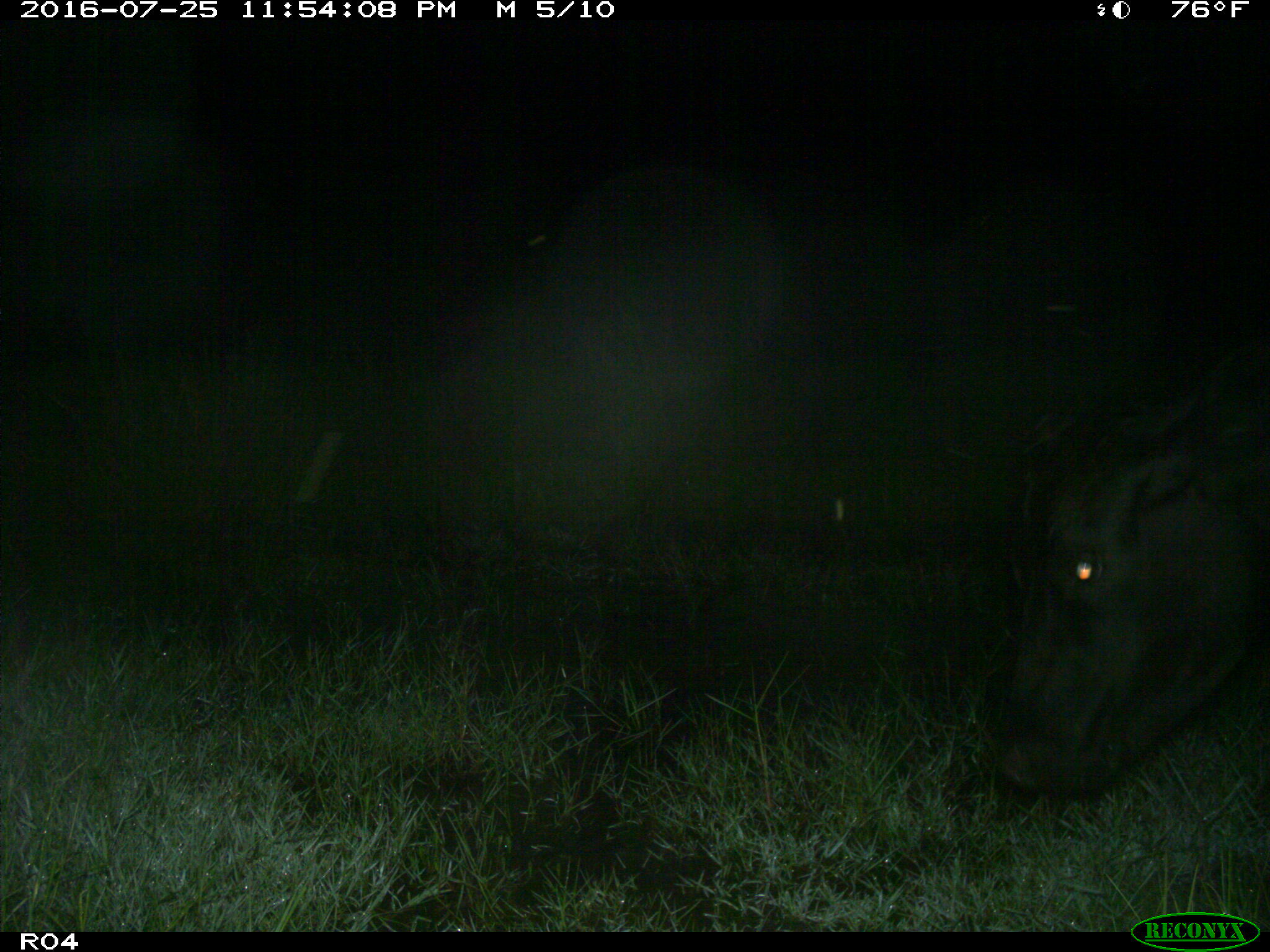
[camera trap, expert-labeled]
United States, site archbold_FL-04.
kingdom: Animalia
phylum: Chordata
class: Mammalia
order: Artiodactyla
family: Bovidae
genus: Bos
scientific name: Bos taurus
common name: domestic cow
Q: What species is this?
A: Bos taurus (domestic cow).